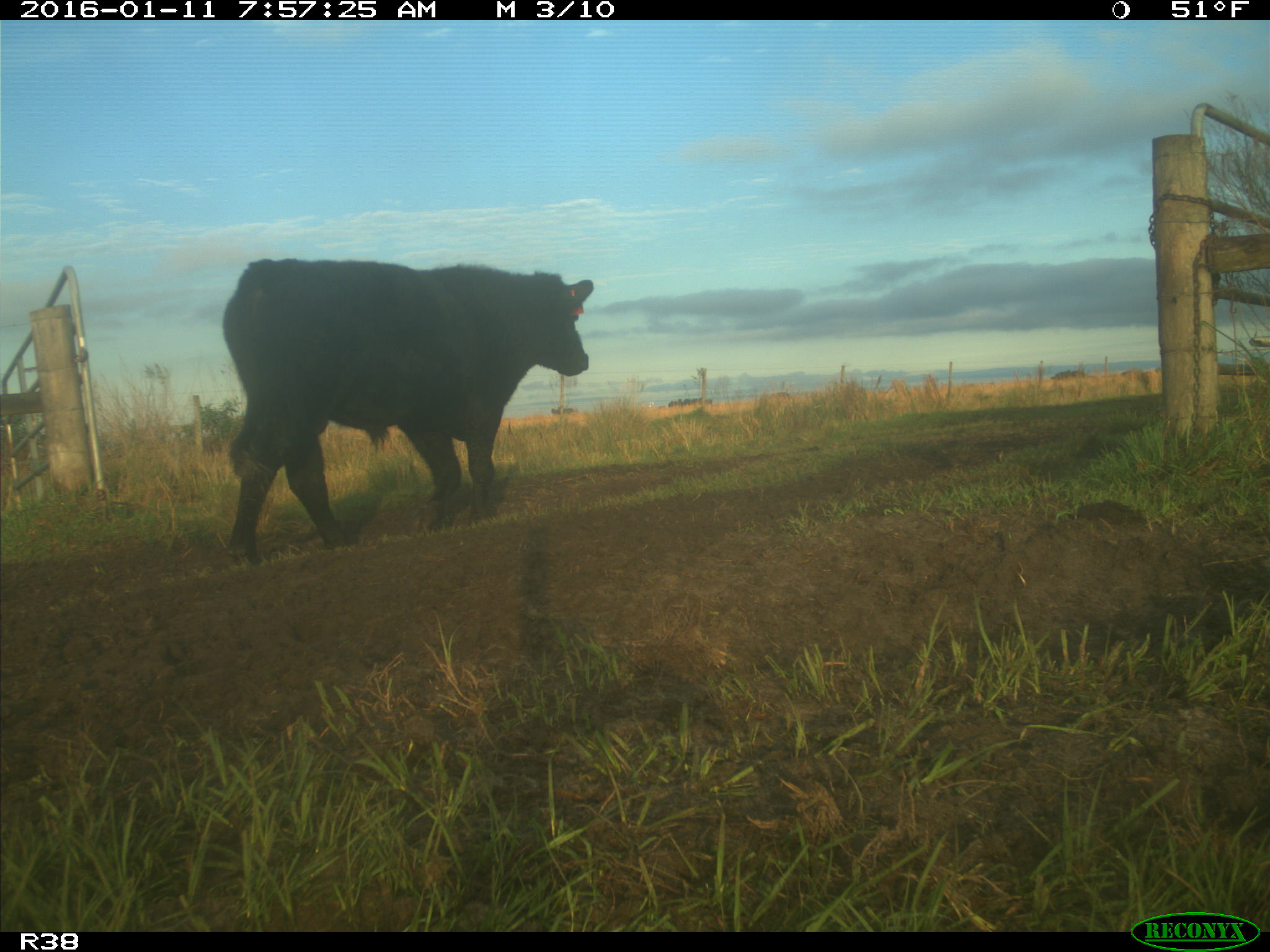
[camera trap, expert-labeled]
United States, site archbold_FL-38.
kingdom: Animalia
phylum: Chordata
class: Mammalia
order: Artiodactyla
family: Bovidae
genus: Bos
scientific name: Bos taurus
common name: domestic cow